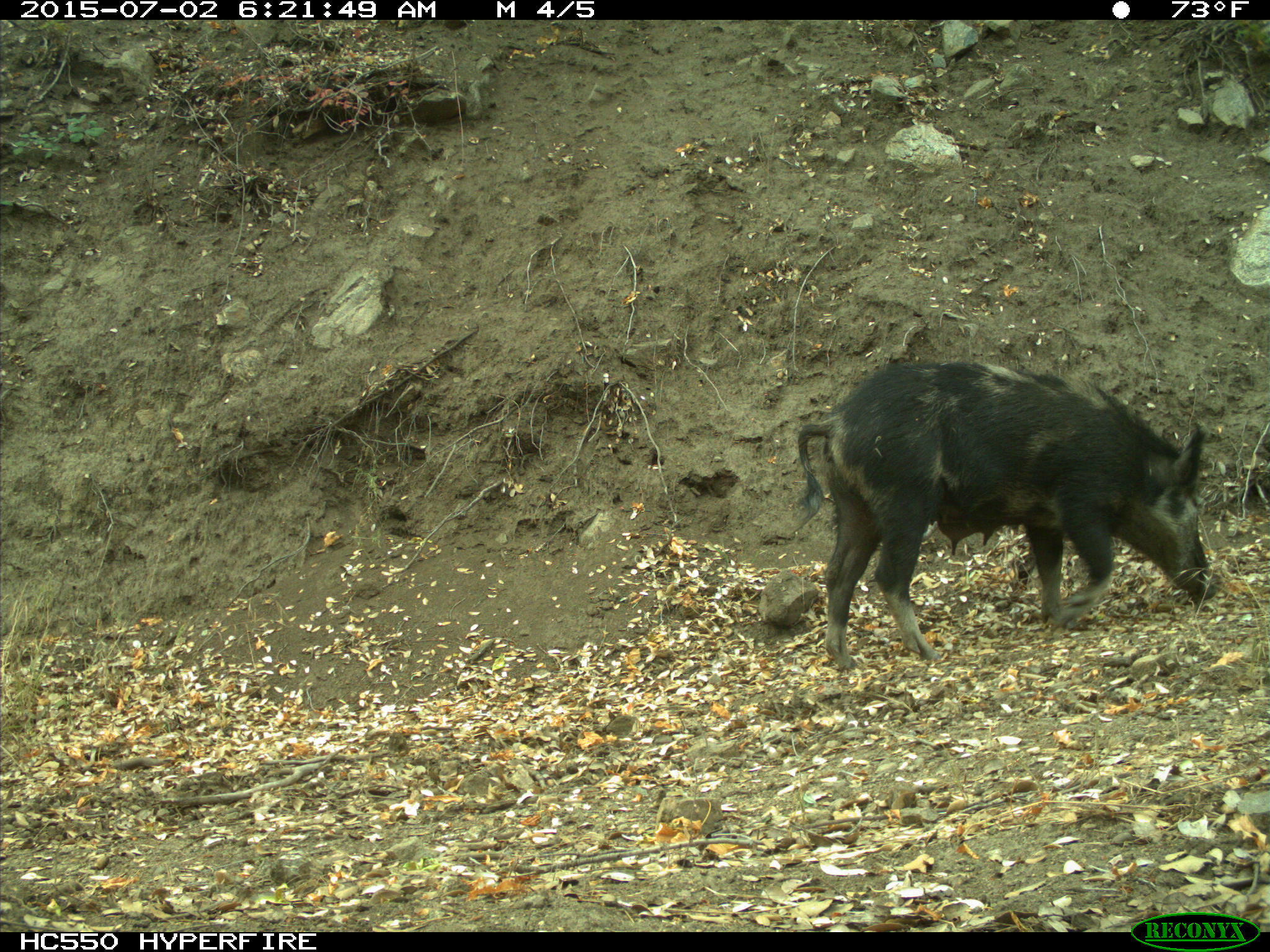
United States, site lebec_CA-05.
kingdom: Animalia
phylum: Chordata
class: Mammalia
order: Artiodactyla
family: Suidae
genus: Sus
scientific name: Sus scrofa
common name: wild boar